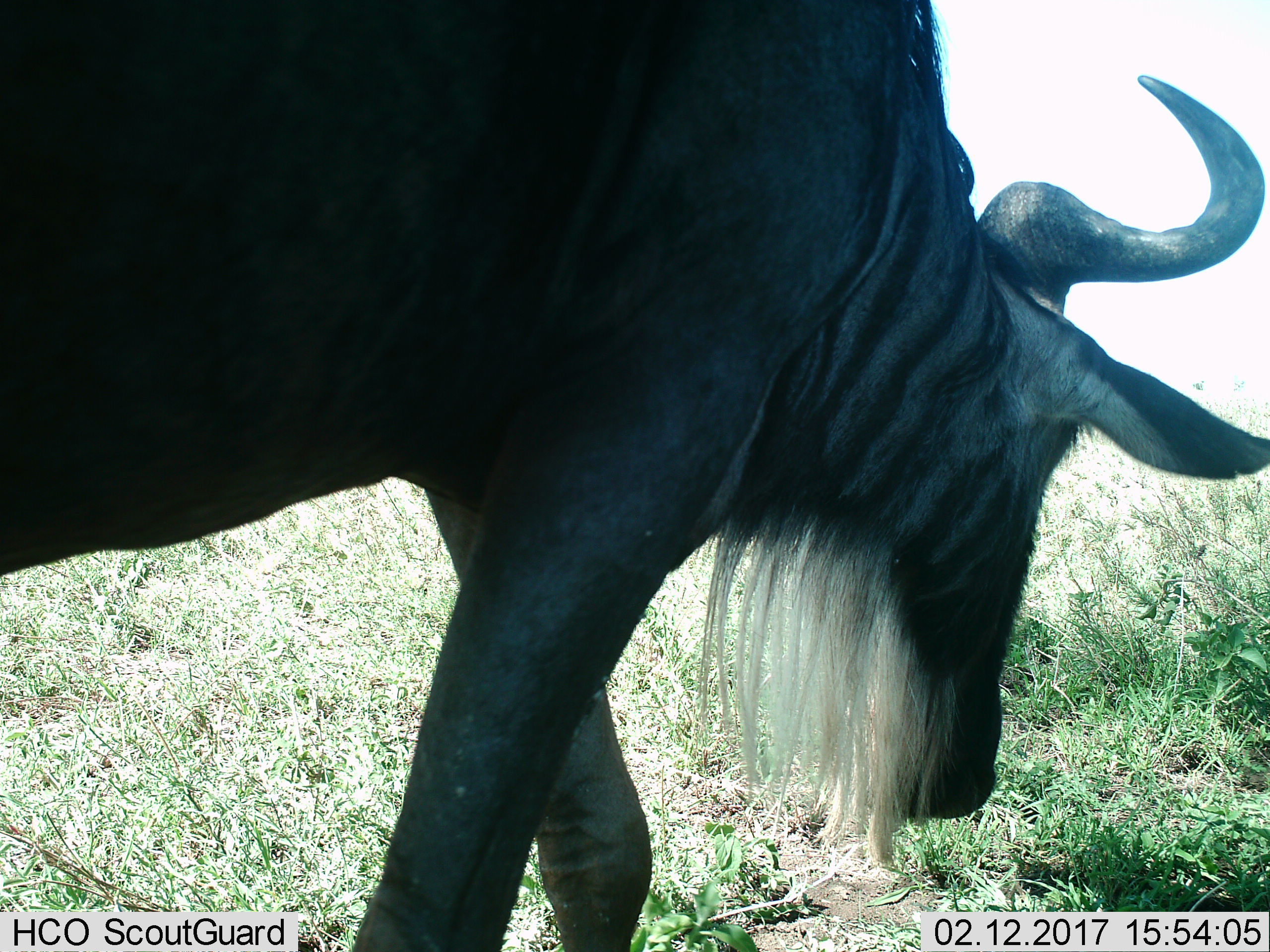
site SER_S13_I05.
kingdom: Animalia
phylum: Chordata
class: Mammalia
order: Artiodactyla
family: Bovidae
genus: Connochaetes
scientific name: Connochaetes taurinus taurinus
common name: blue wildebeest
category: wildebeestblue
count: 1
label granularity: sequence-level